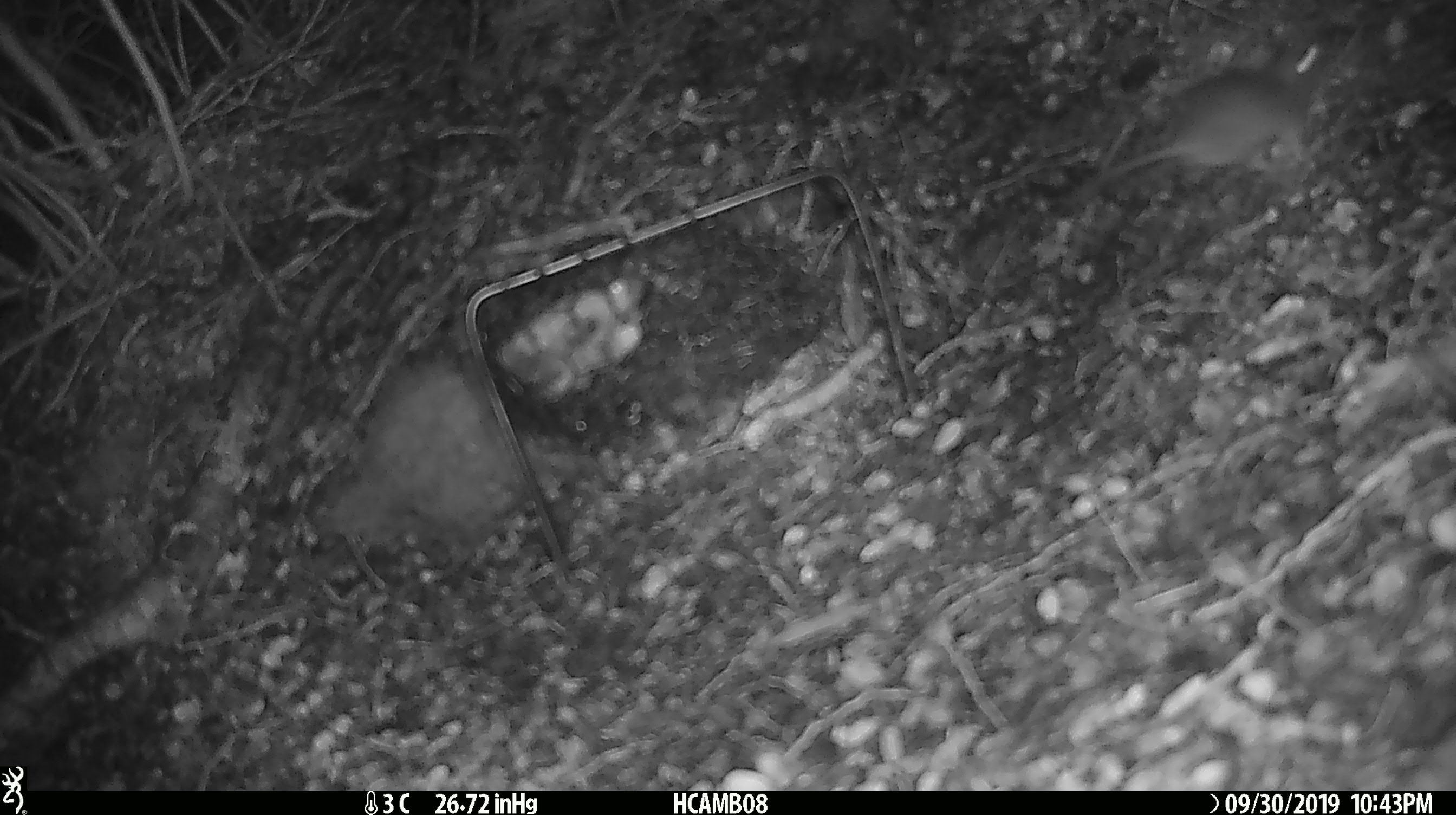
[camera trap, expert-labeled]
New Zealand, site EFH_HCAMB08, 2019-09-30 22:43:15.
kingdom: Animalia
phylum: Chordata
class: Mammalia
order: Rodentia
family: Muridae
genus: Mus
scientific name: Mus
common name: mouse